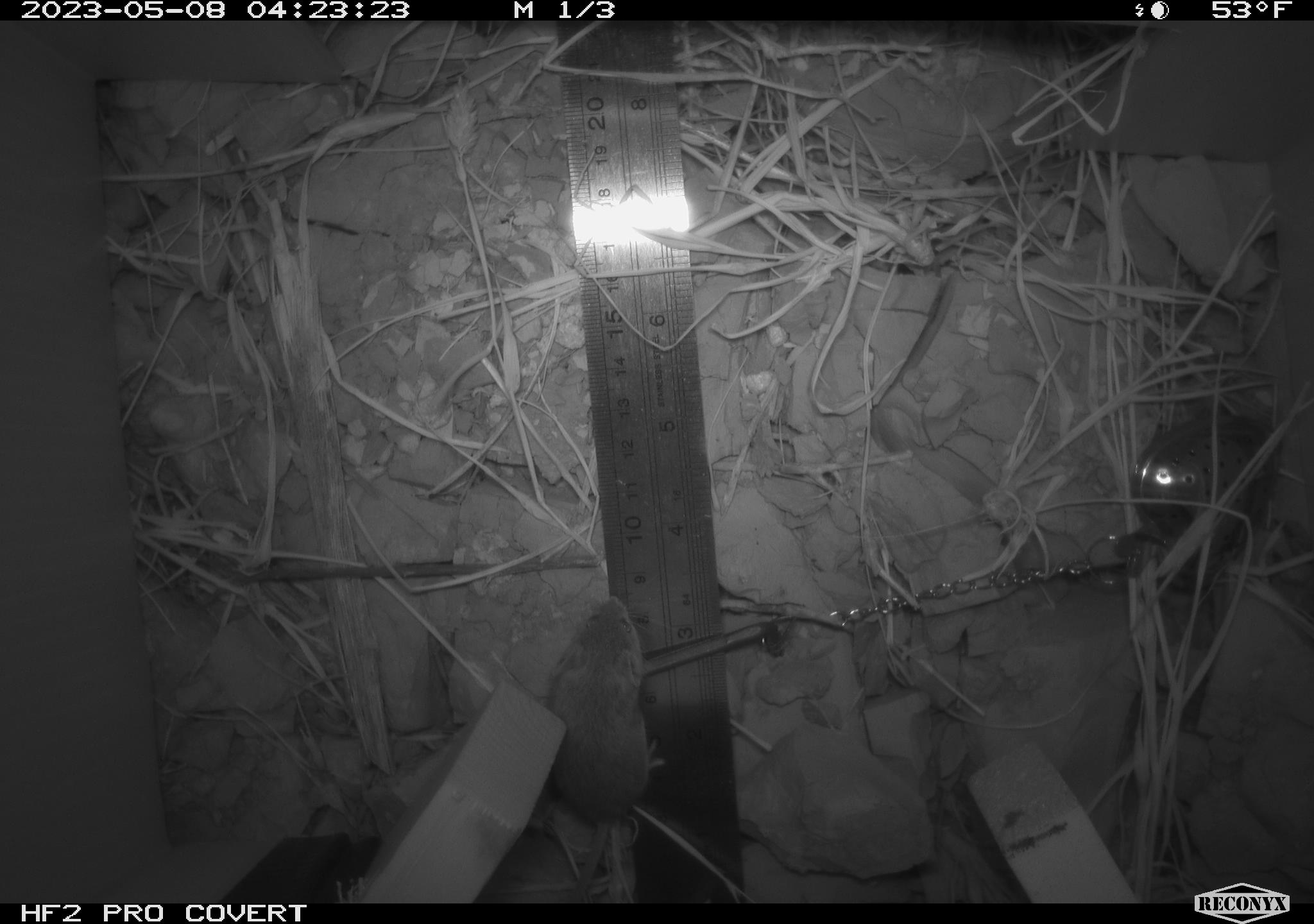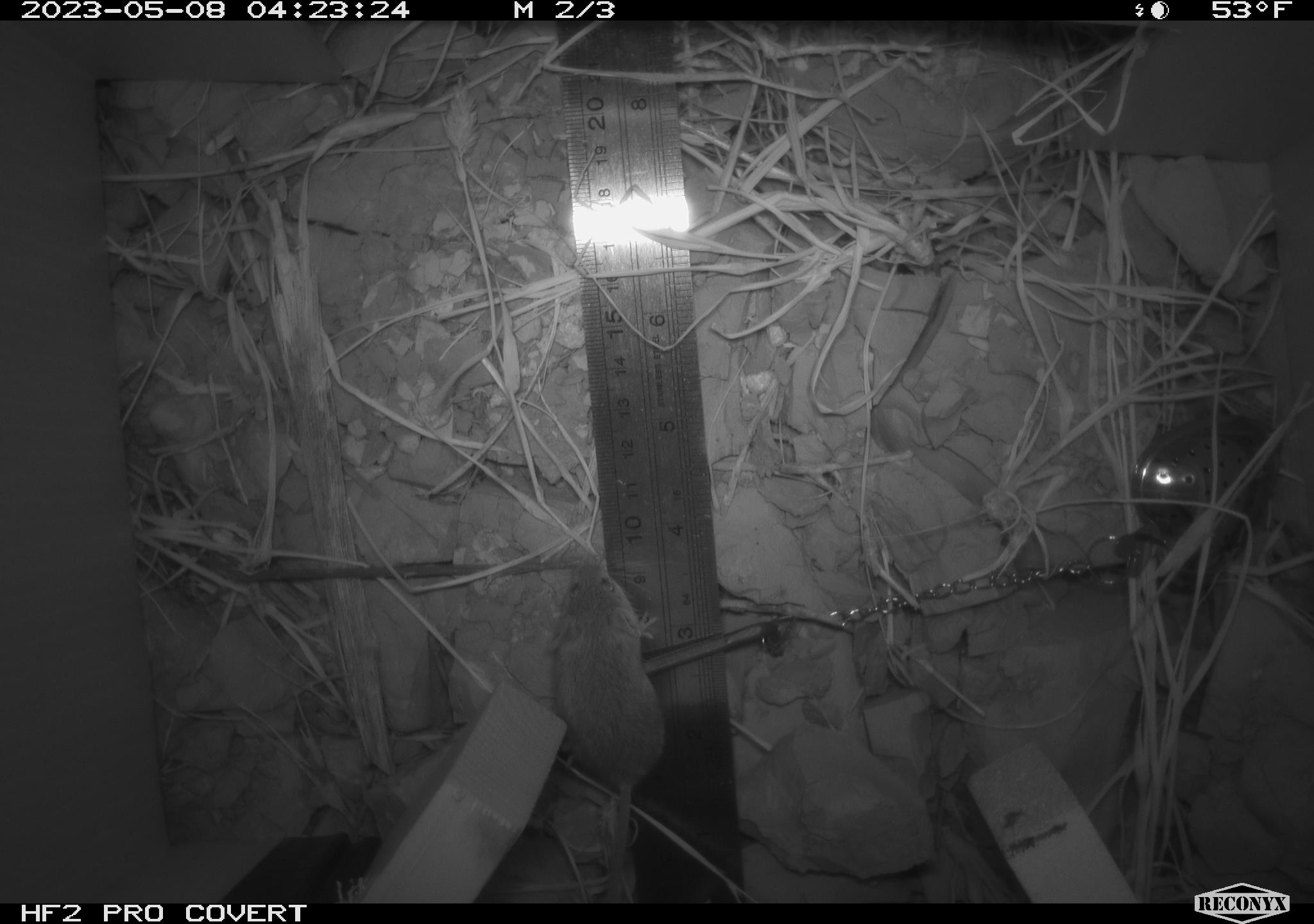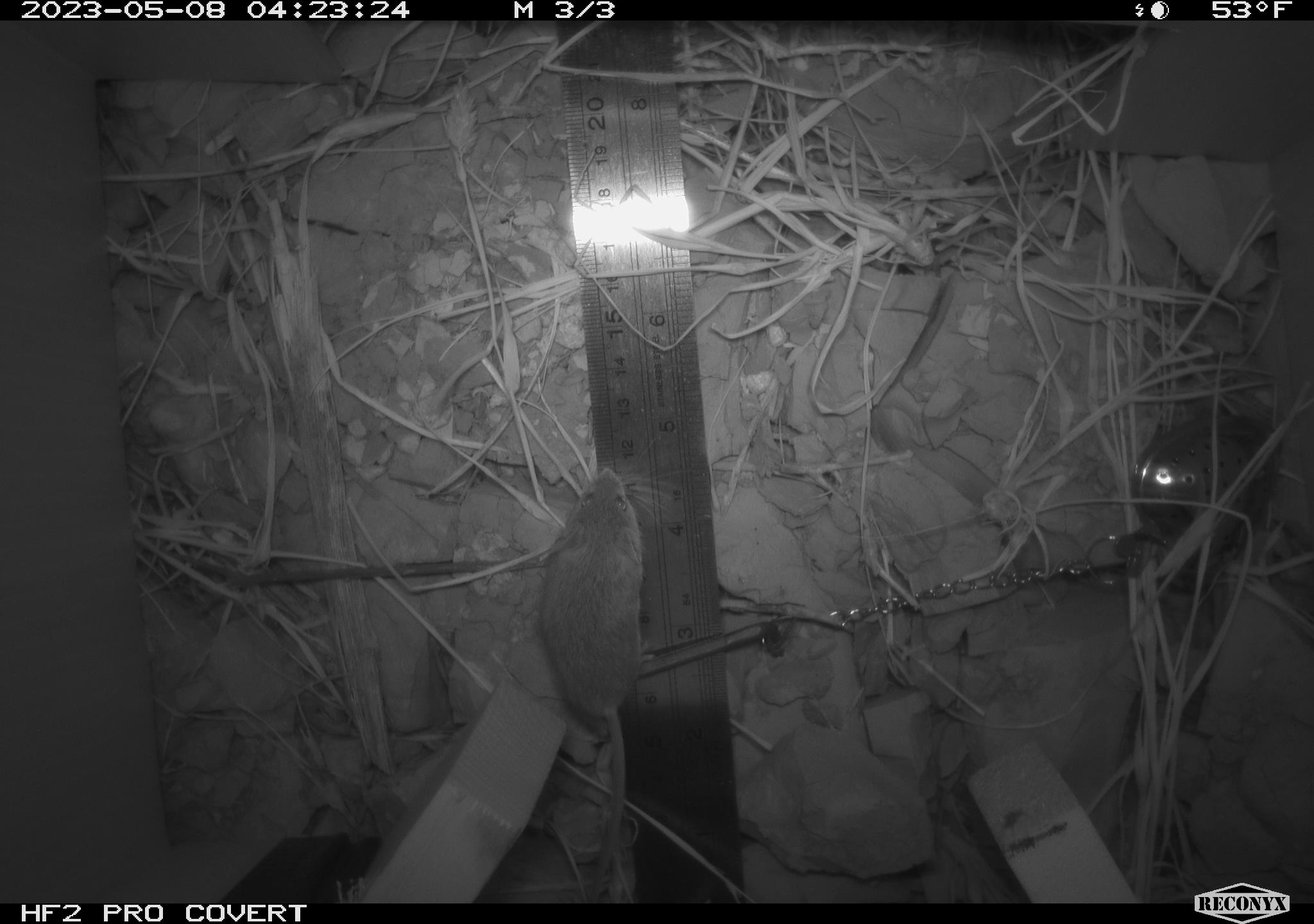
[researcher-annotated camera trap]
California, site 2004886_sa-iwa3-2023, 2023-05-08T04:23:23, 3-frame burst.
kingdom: Animalia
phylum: Chordata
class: Mammalia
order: Rodentia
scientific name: Rodentia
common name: mouse species